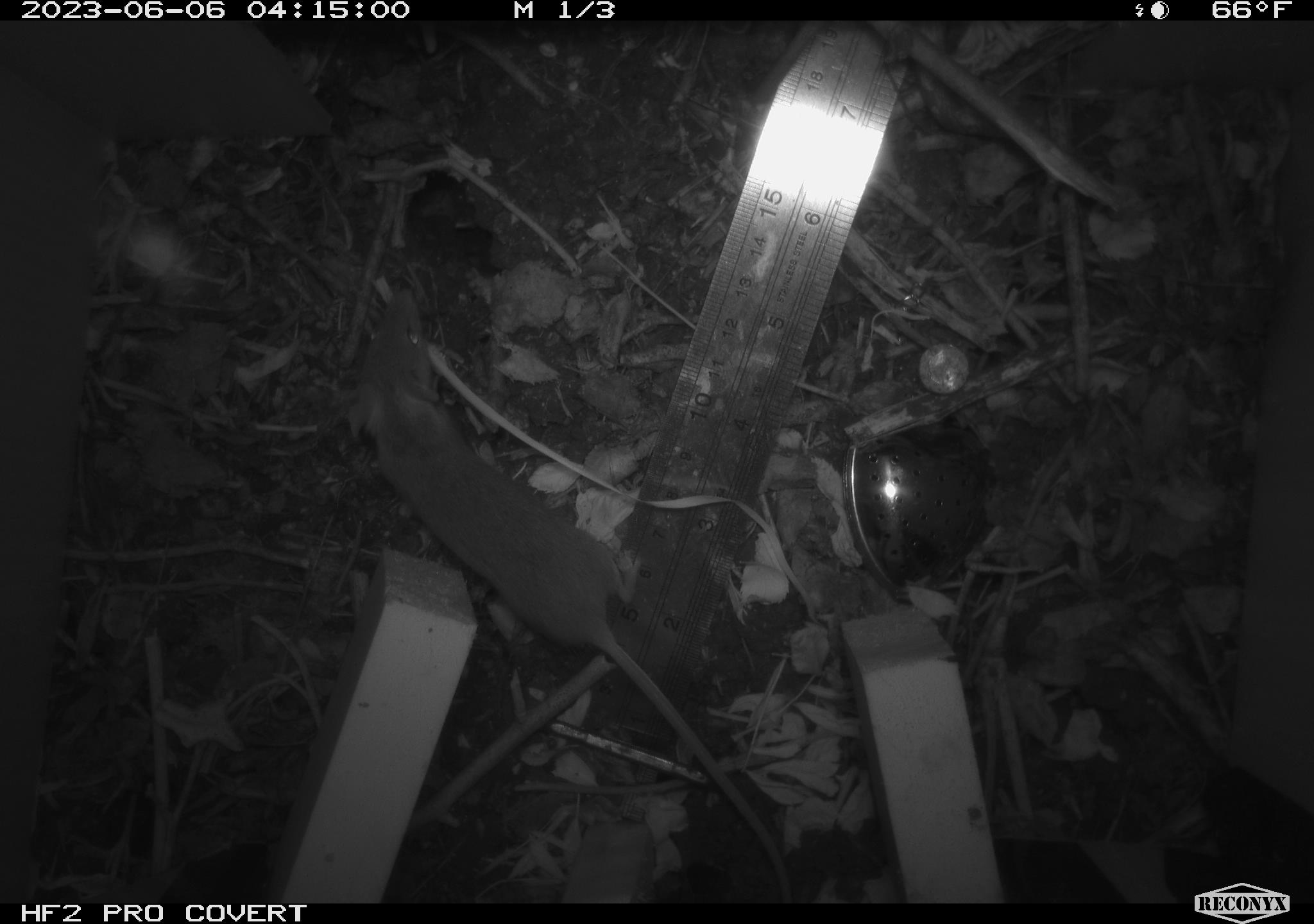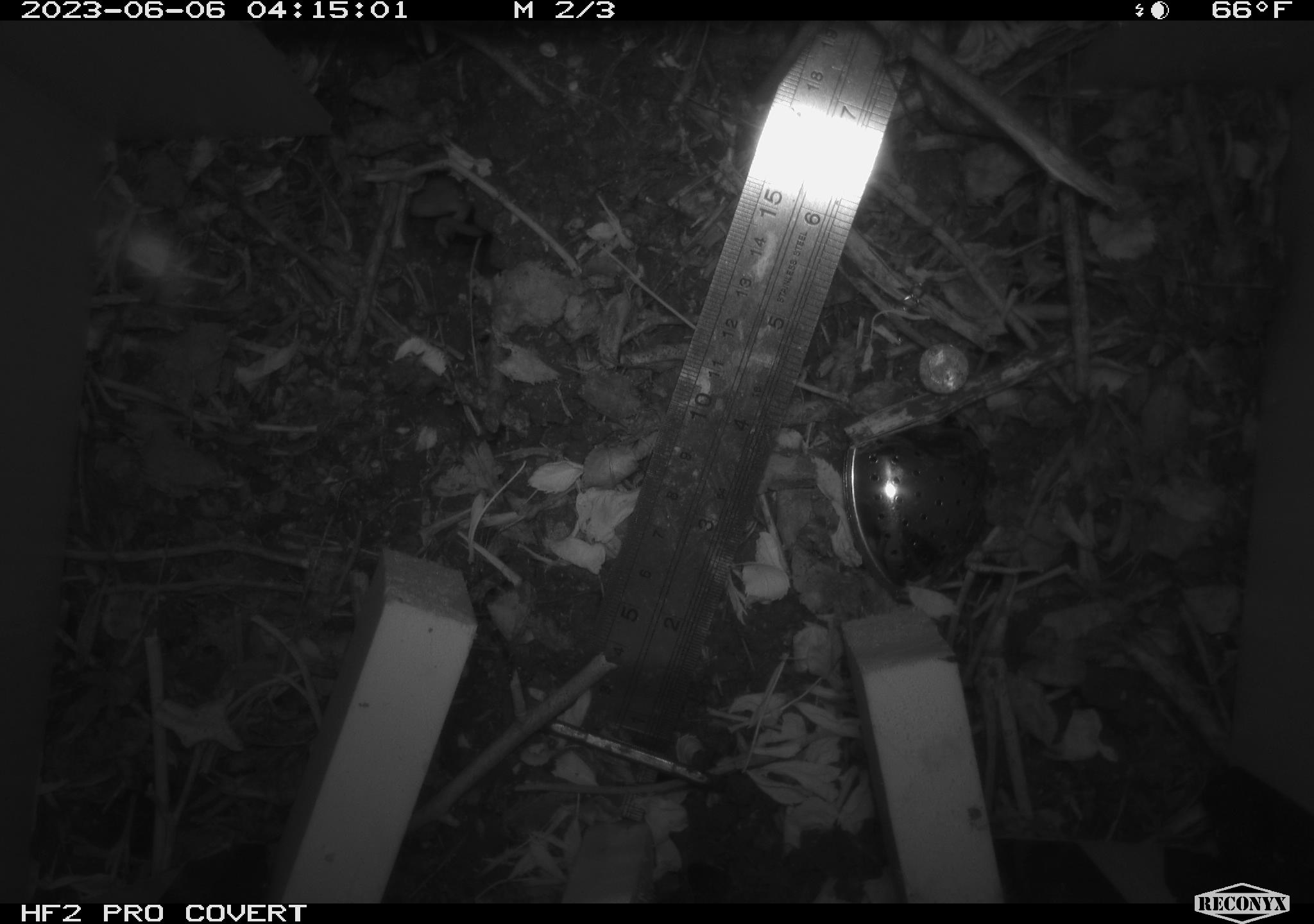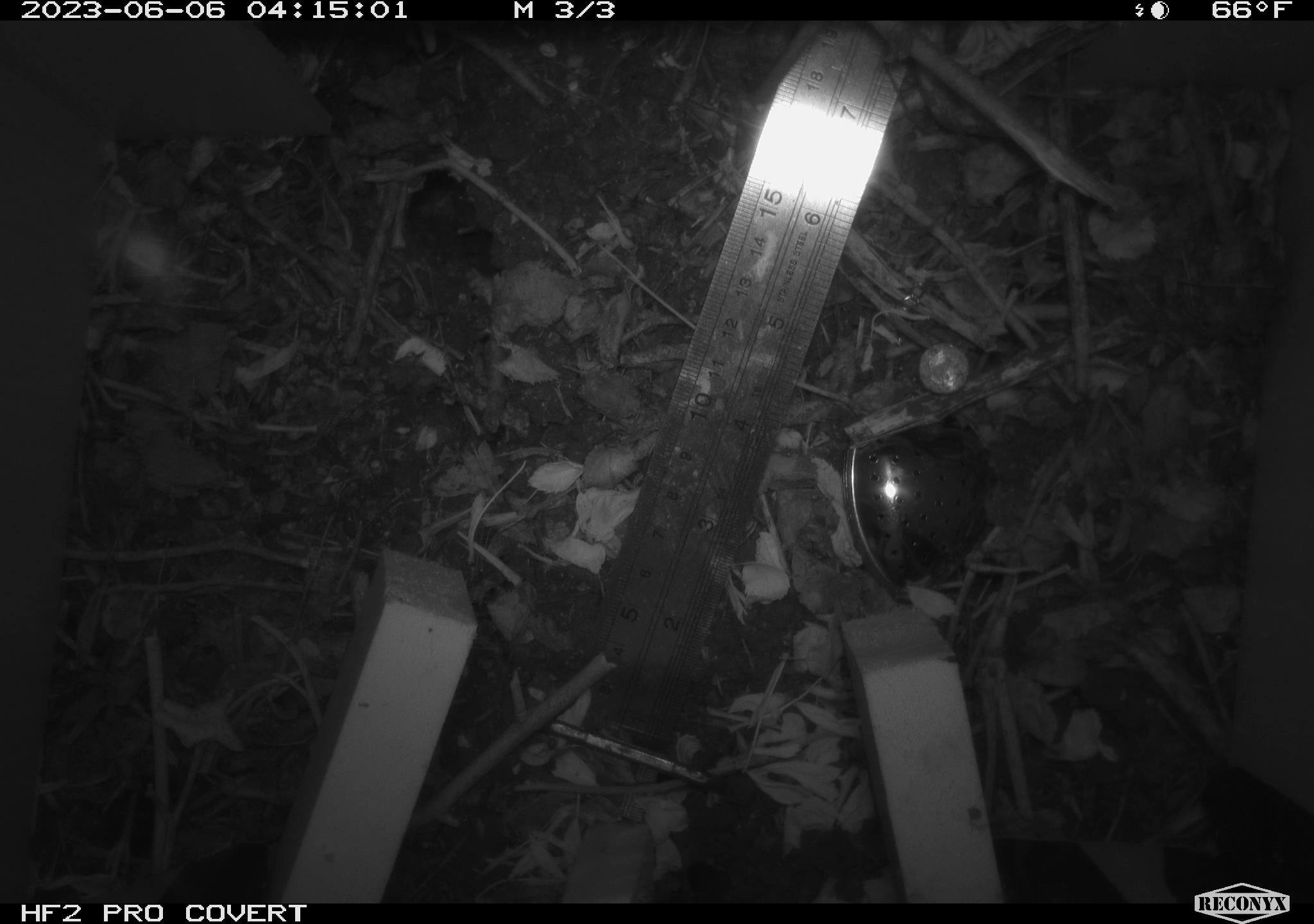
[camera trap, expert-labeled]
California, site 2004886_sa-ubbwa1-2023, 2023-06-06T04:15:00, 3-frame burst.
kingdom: Animalia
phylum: Chordata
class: Mammalia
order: Rodentia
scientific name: Rodentia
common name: rodent